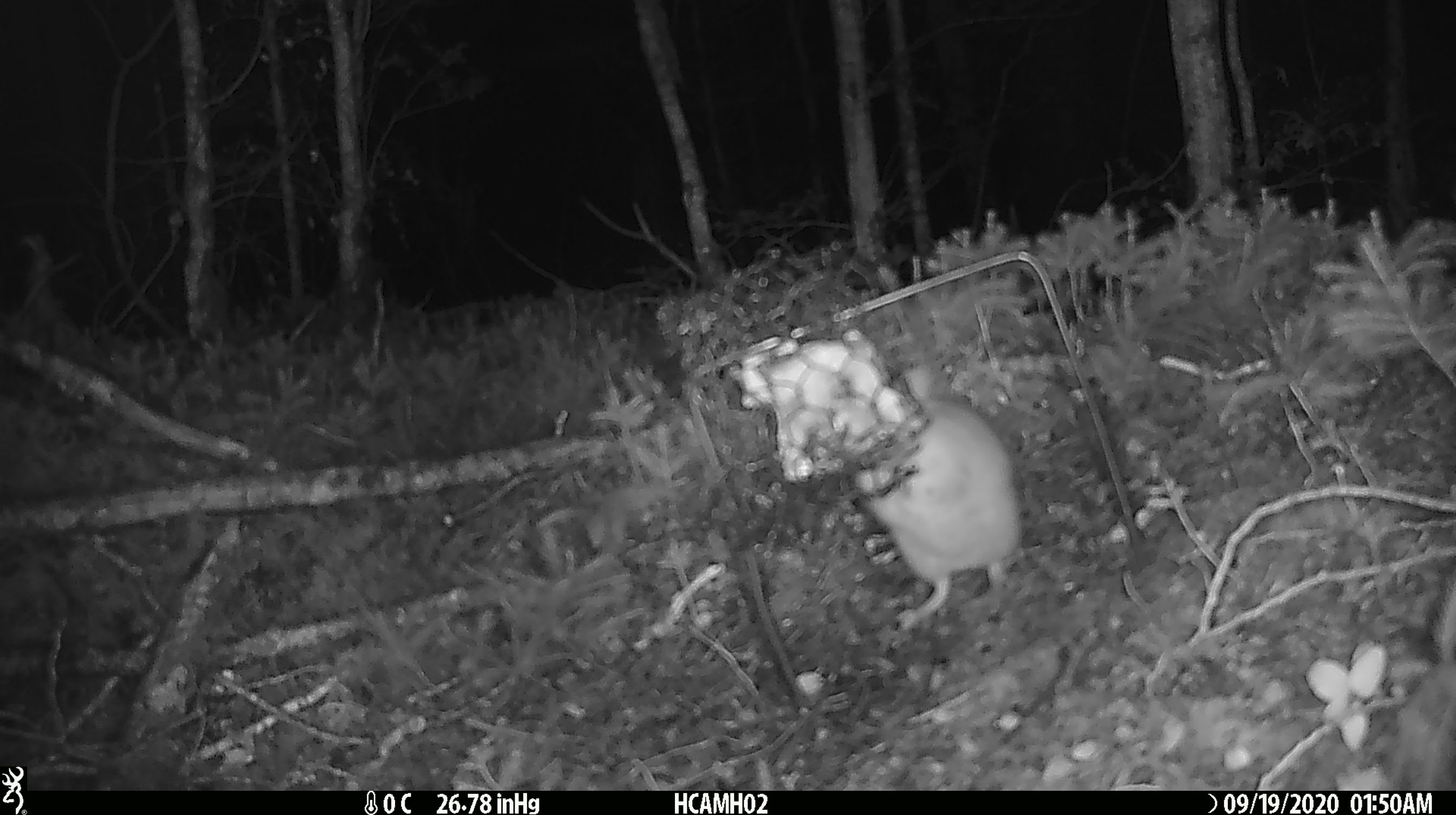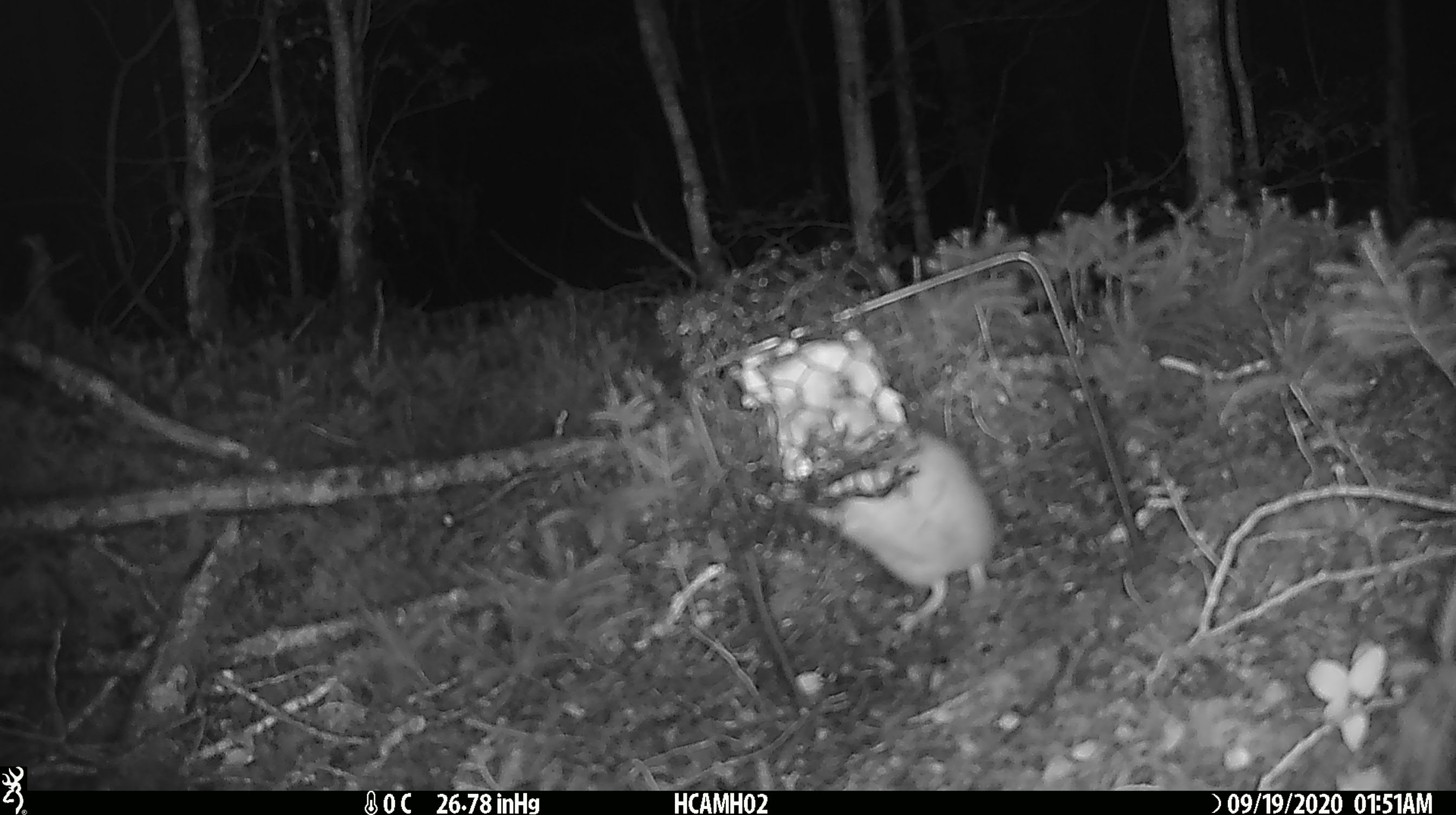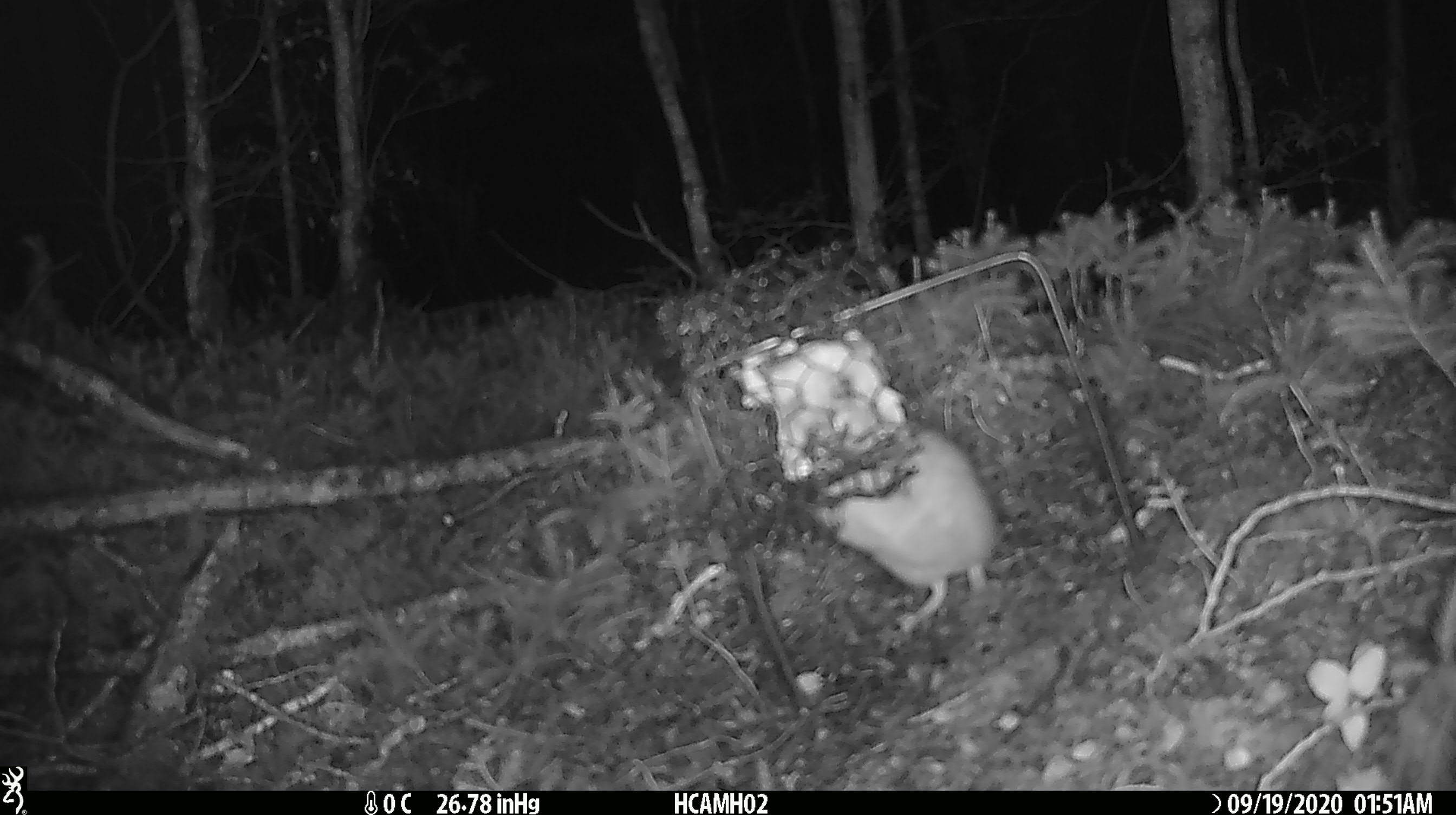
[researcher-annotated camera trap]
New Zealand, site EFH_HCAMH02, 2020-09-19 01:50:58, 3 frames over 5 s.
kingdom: Animalia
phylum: Chordata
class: Mammalia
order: Rodentia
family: Muridae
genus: Rattus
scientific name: Rattus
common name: rat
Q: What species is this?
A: Rat (Rattus).